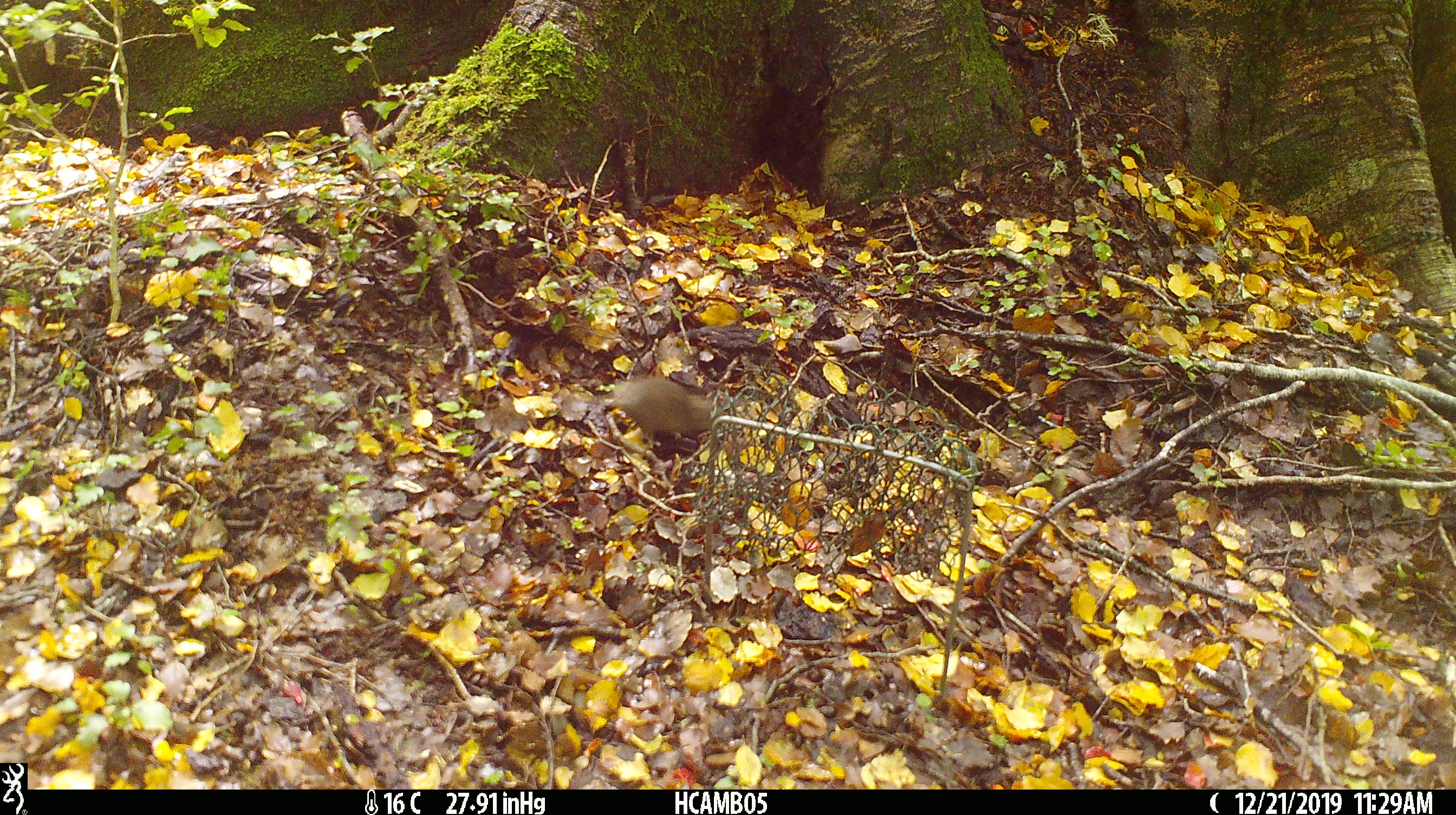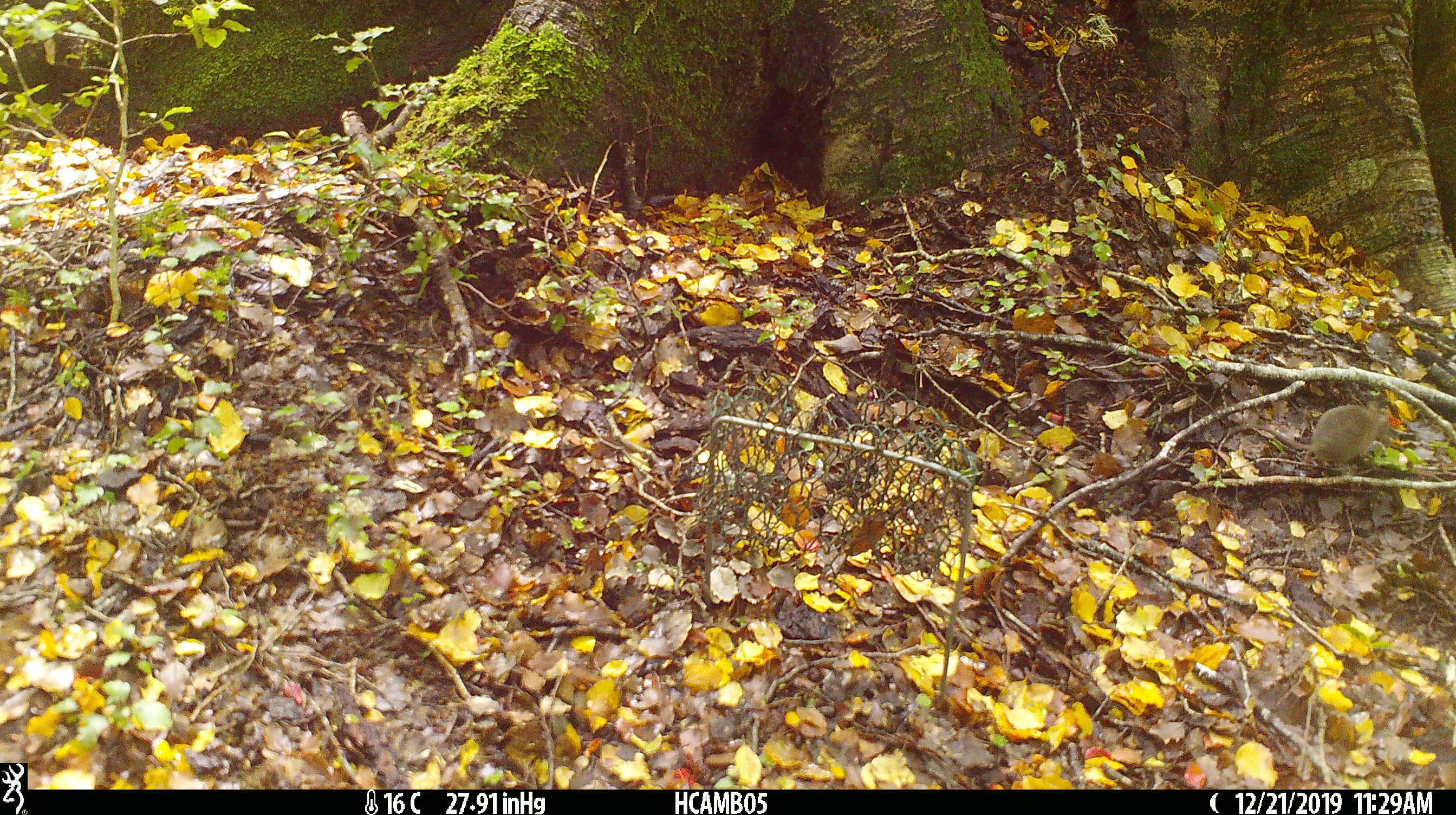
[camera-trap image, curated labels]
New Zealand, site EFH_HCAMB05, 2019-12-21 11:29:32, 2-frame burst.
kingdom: Animalia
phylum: Chordata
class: Mammalia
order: Rodentia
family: Muridae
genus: Mus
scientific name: Mus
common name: mouse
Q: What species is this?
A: Mouse (Mus).